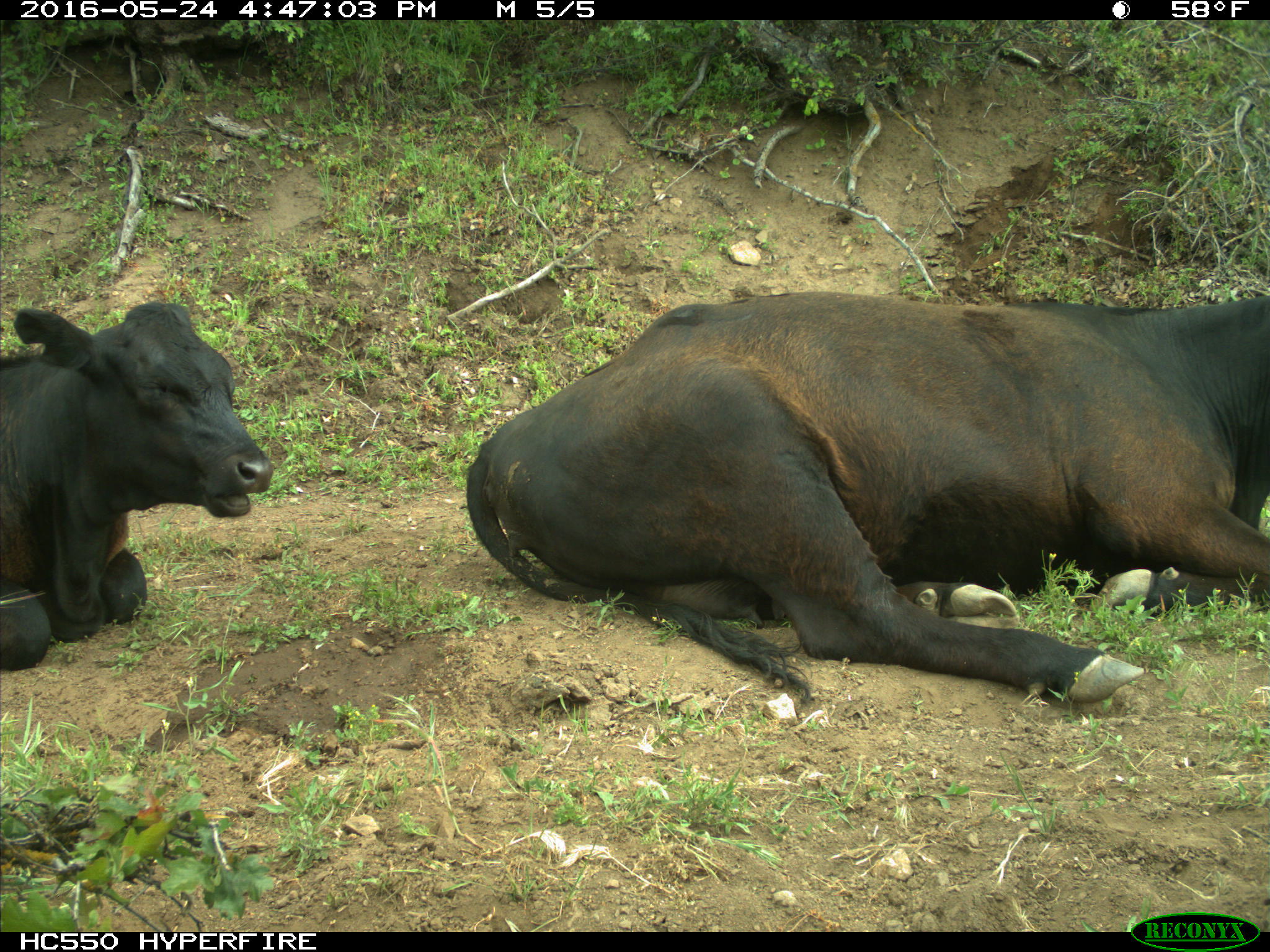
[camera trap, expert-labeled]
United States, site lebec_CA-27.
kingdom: Animalia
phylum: Chordata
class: Mammalia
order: Artiodactyla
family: Bovidae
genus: Bos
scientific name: Bos taurus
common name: domestic cow